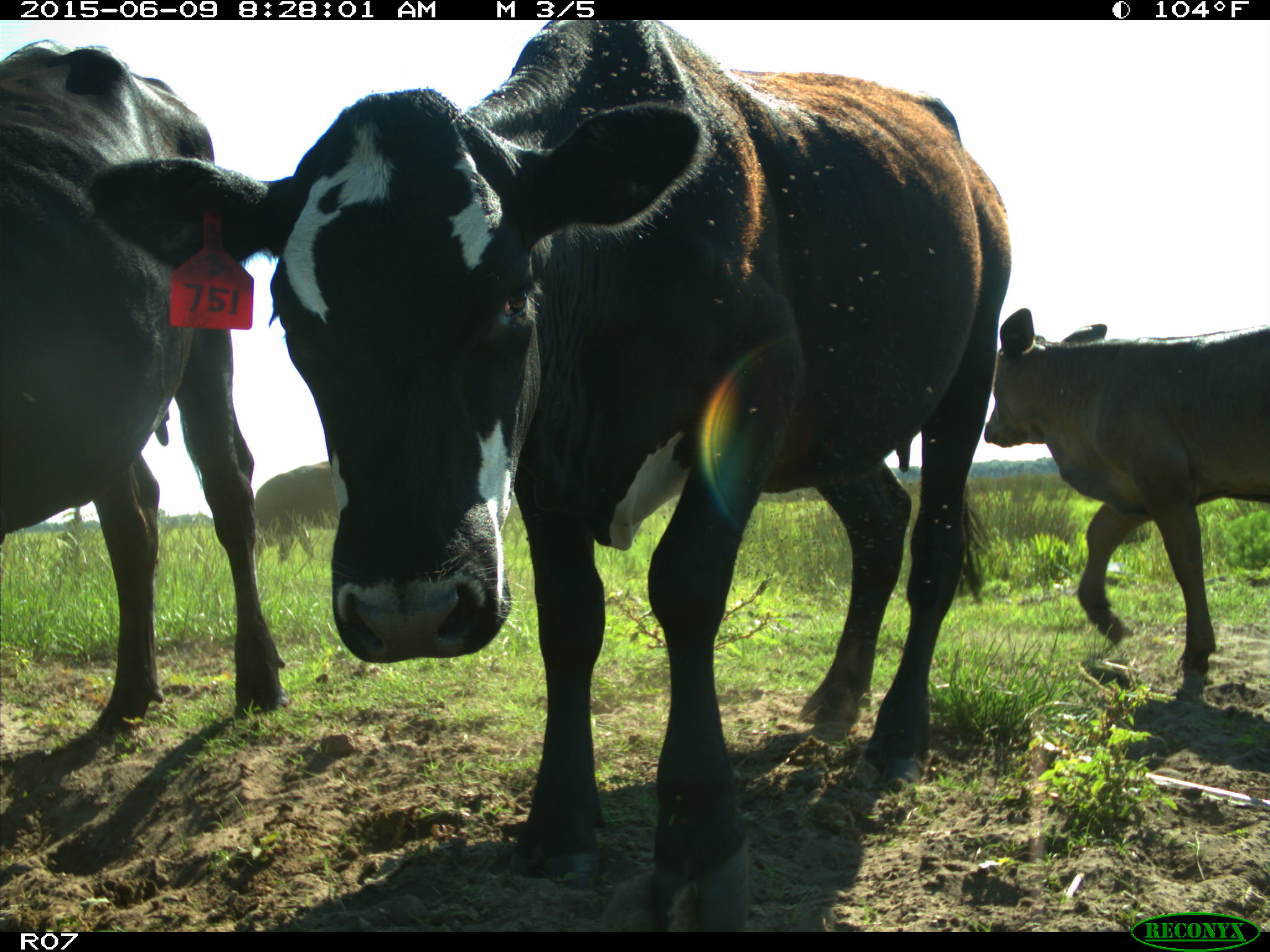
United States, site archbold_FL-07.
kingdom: Animalia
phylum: Chordata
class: Mammalia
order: Artiodactyla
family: Bovidae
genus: Bos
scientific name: Bos taurus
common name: domestic cow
Bos taurus (domestic cow).